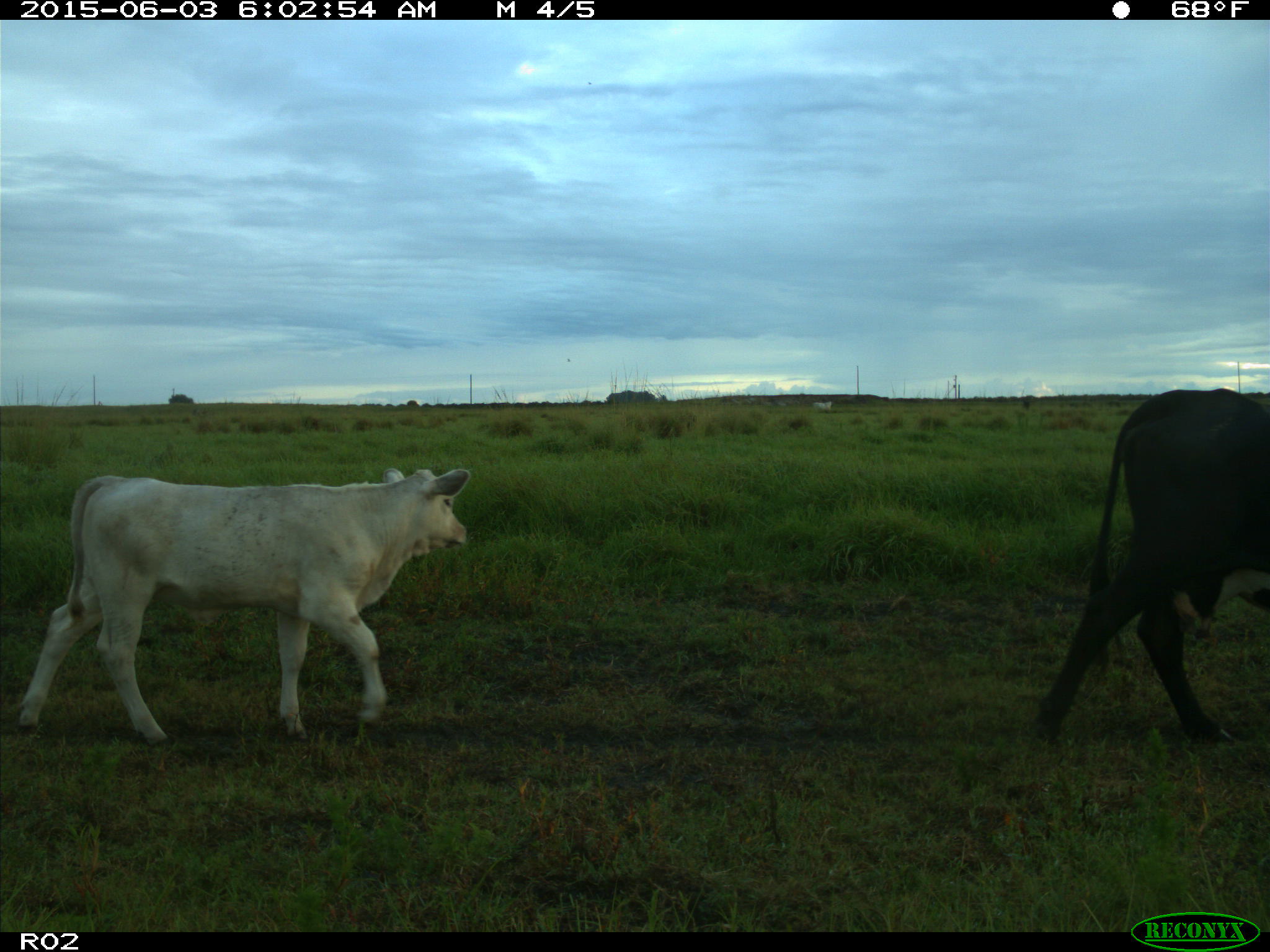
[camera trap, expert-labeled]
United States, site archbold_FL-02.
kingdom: Animalia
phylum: Chordata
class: Mammalia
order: Artiodactyla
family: Bovidae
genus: Bos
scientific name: Bos taurus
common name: domestic cow